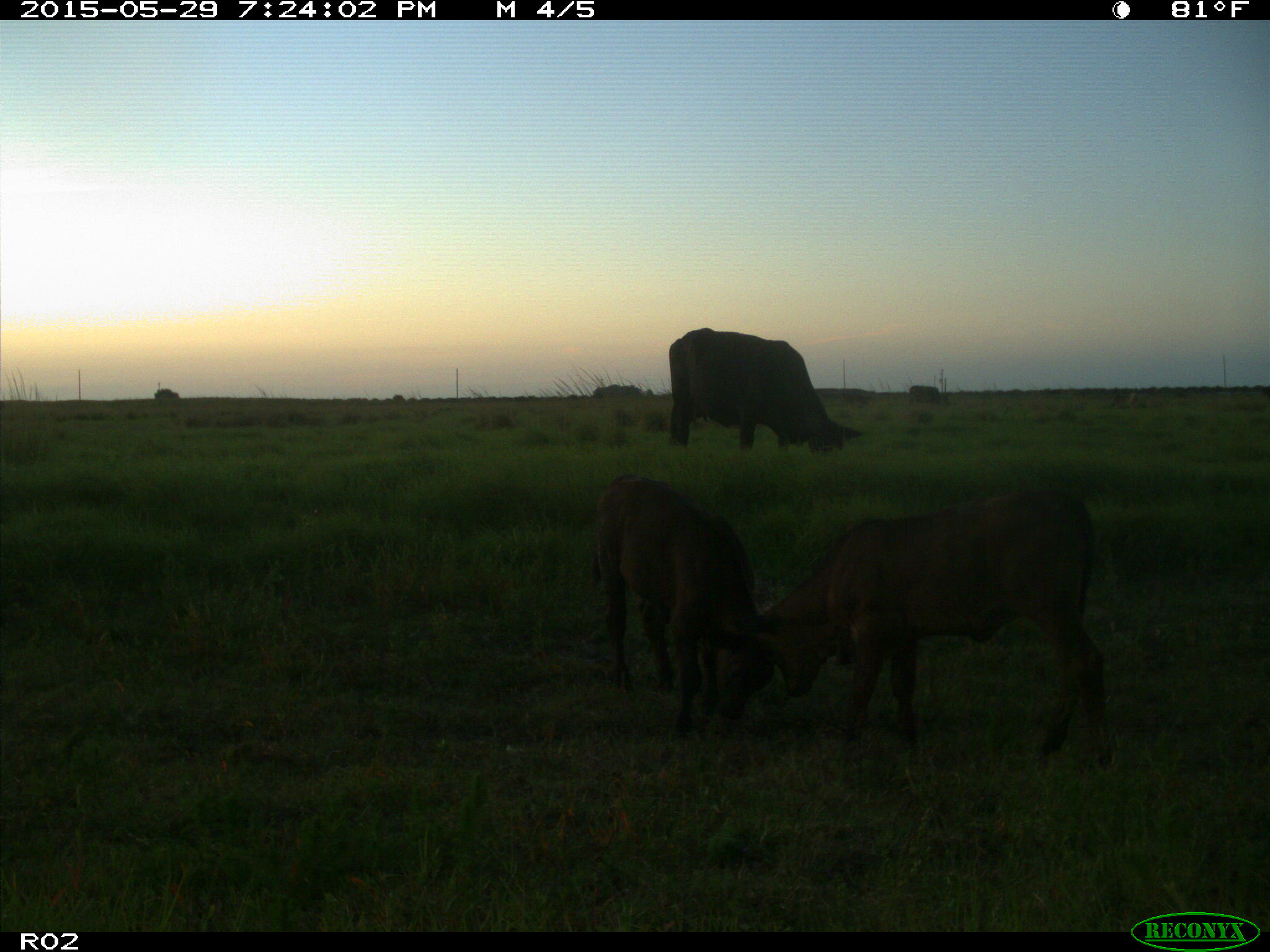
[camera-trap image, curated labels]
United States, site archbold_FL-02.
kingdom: Animalia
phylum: Chordata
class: Mammalia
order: Artiodactyla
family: Bovidae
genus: Bos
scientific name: Bos taurus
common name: domestic cow